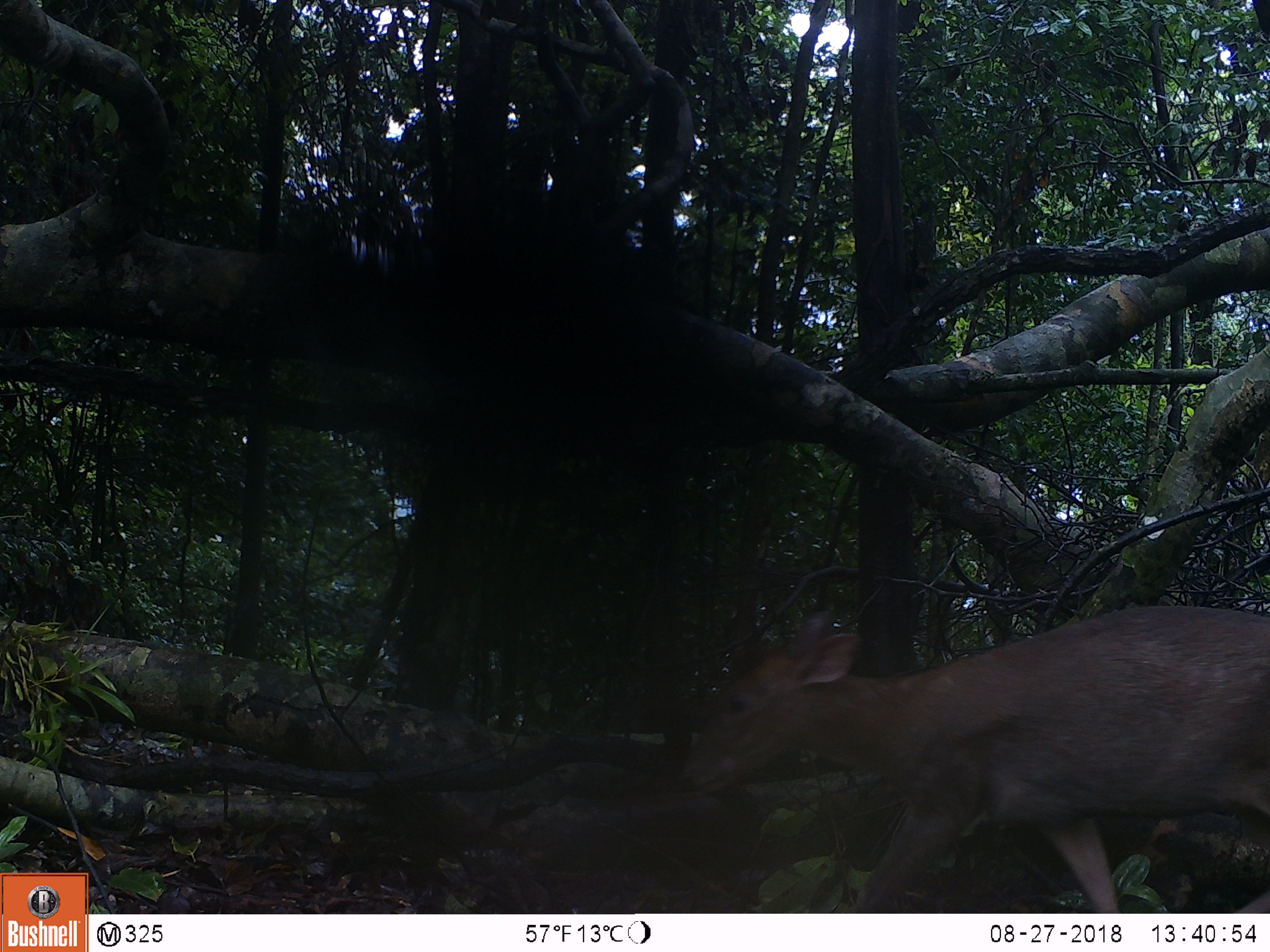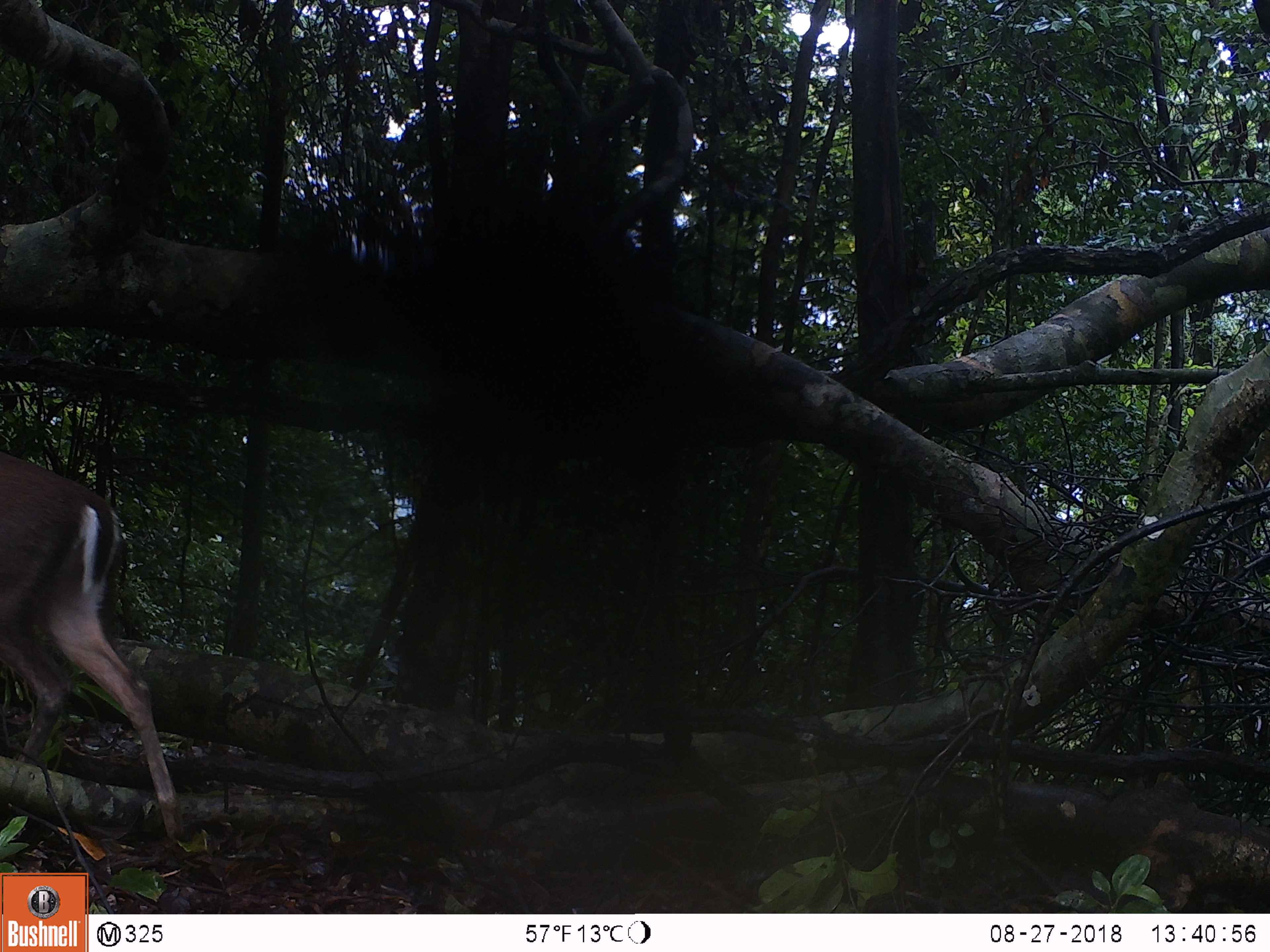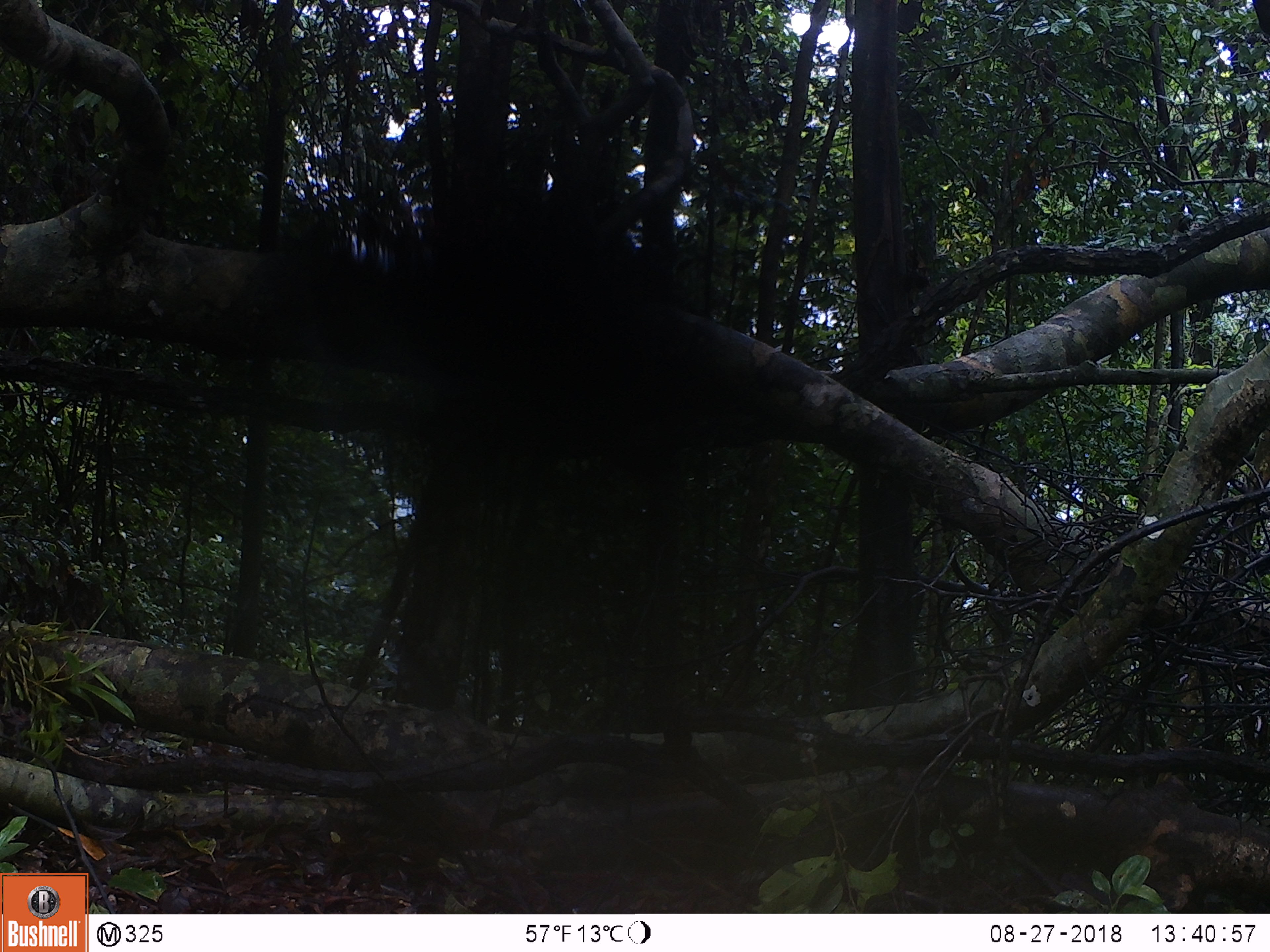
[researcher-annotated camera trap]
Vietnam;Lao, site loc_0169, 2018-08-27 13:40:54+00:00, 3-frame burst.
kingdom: Animalia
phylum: Chordata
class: Mammalia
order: Artiodactyla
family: Cervidae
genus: Muntiacus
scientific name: Muntiacus rooseveltorum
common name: roosevelt's muntjac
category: roosevelts muntjac group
Roosevelts muntjac group (roosevelt's muntjac) (Muntiacus rooseveltorum). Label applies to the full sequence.